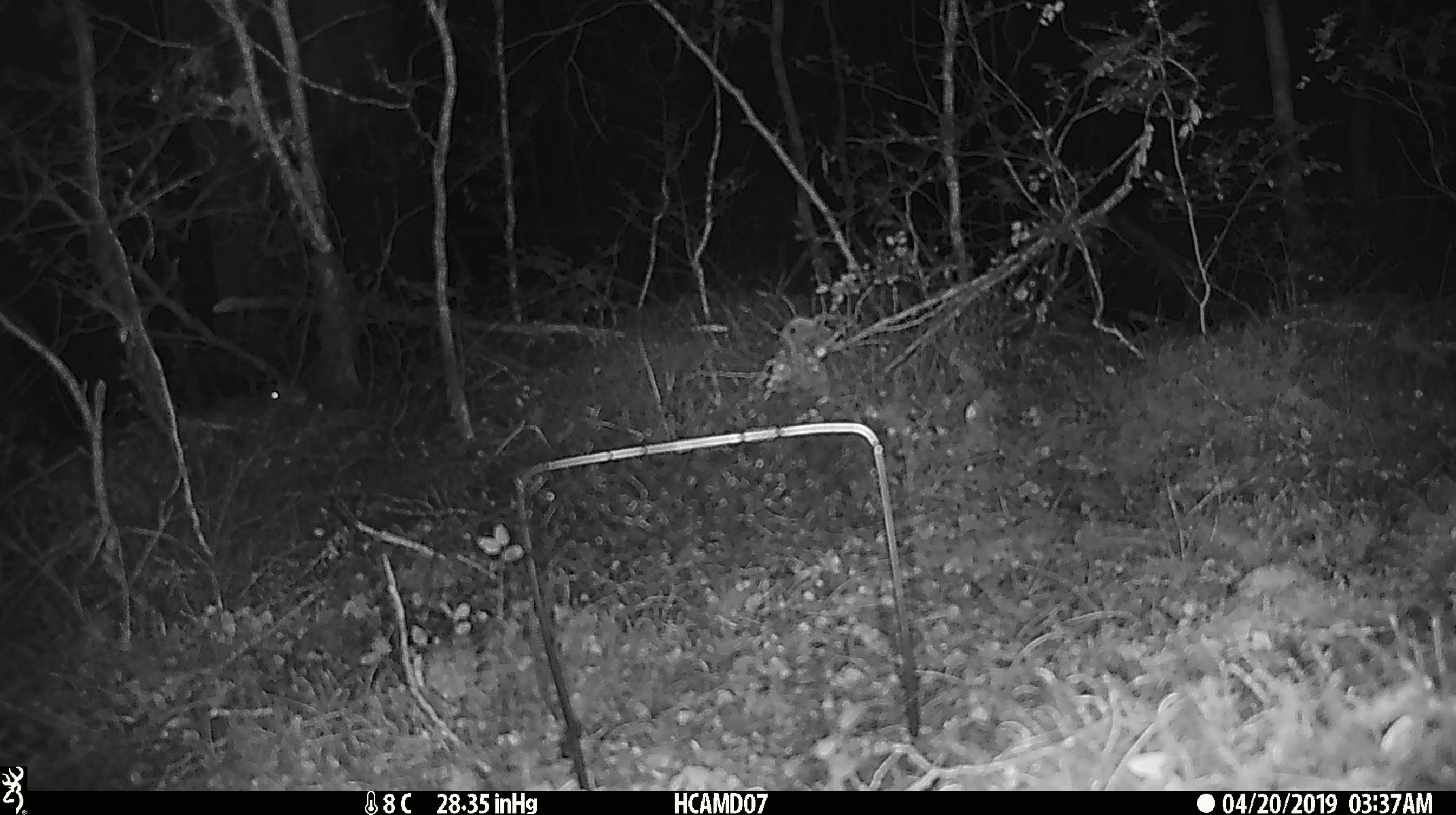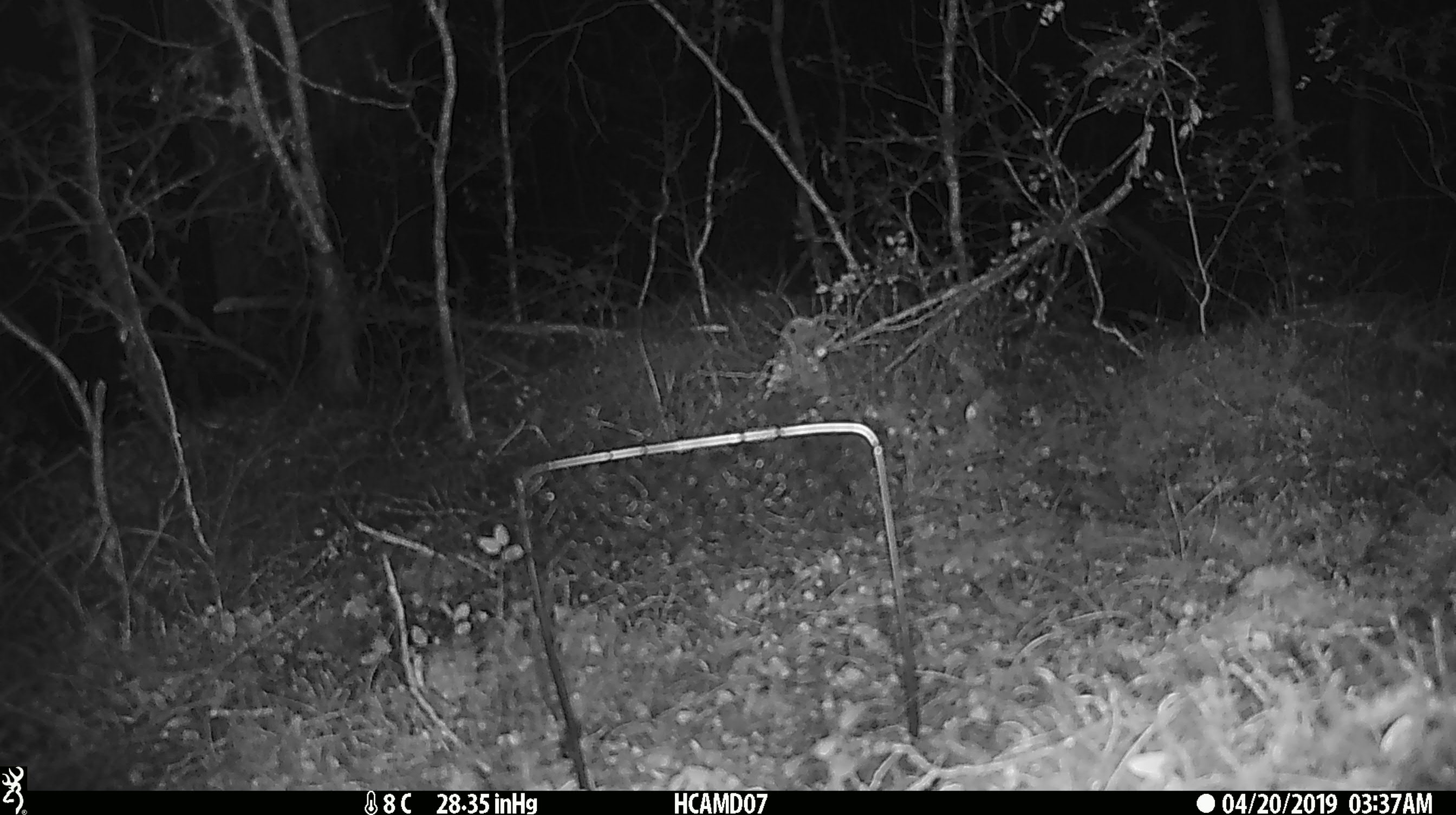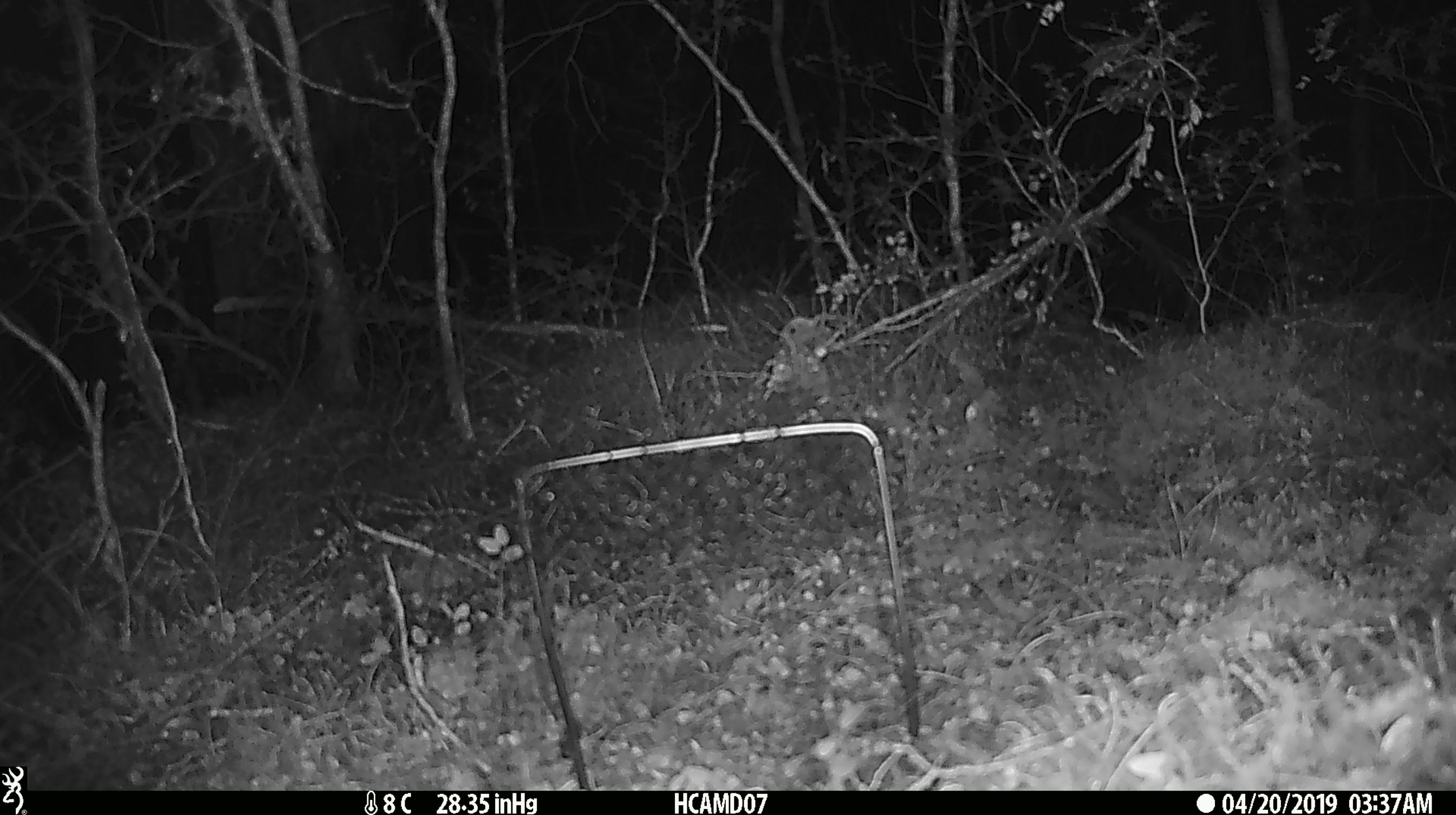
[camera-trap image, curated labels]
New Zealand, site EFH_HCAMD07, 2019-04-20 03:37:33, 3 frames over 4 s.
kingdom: Animalia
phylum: Chordata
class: Mammalia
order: Rodentia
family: Muridae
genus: Mus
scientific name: Mus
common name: mouse